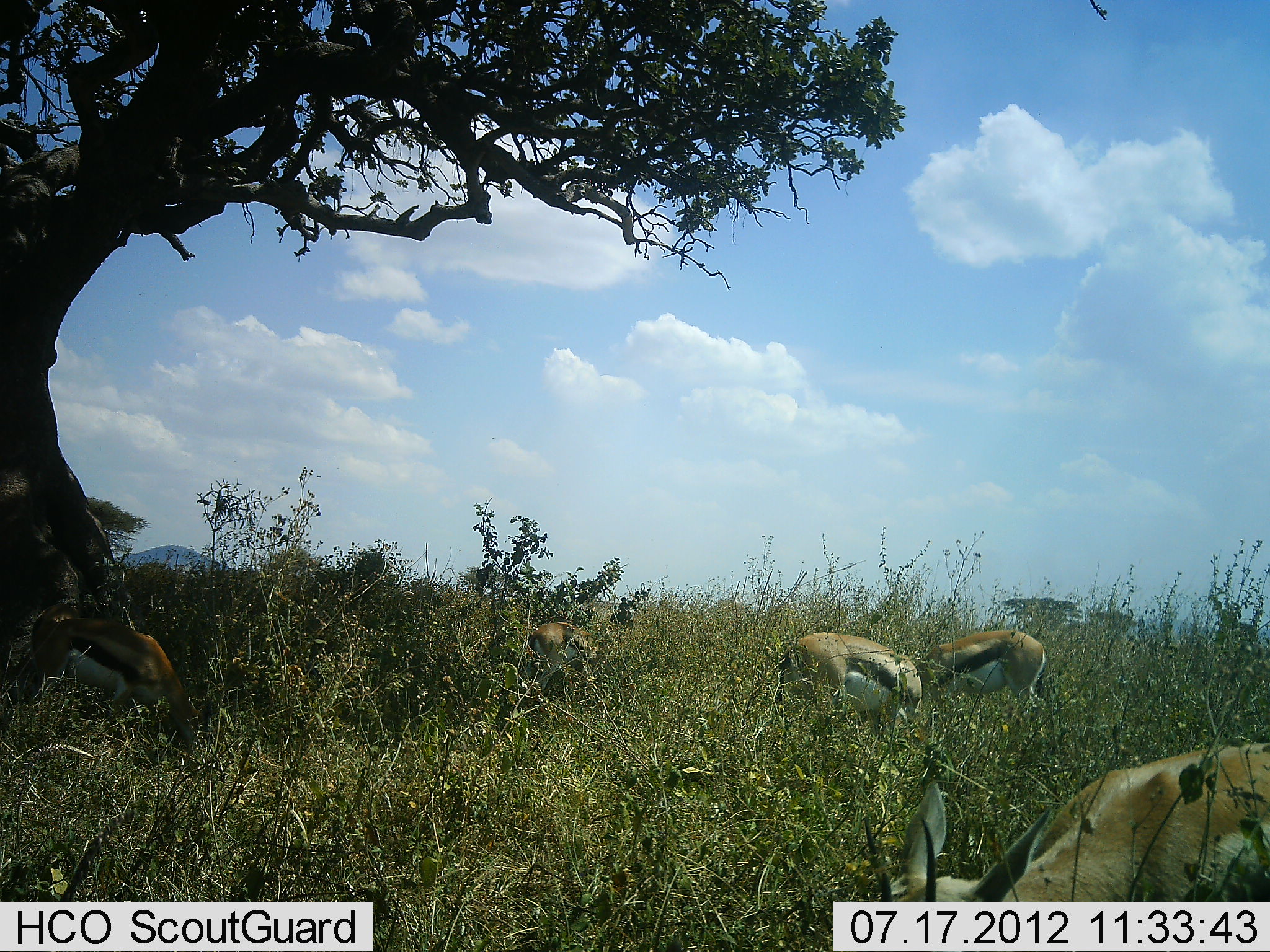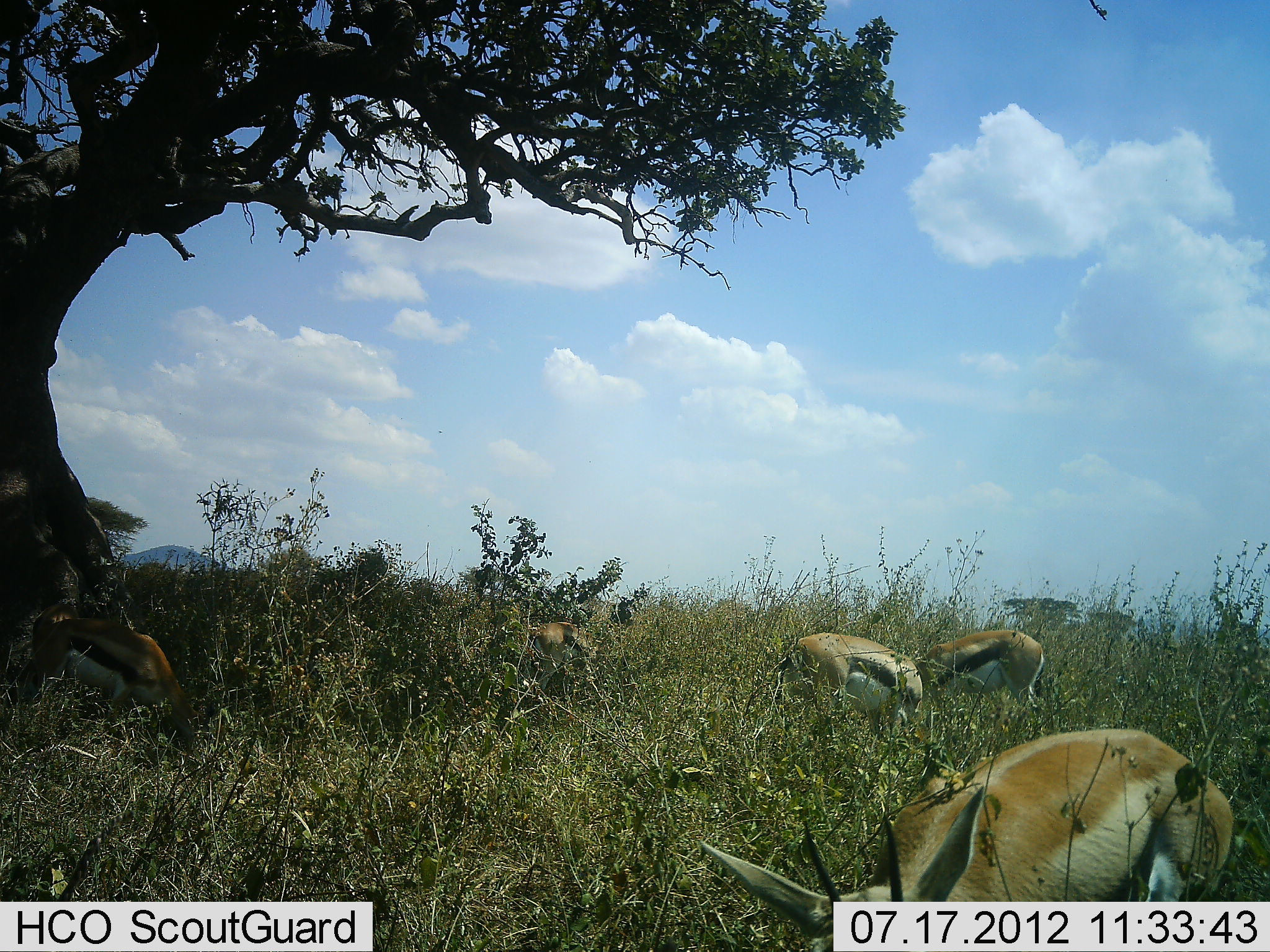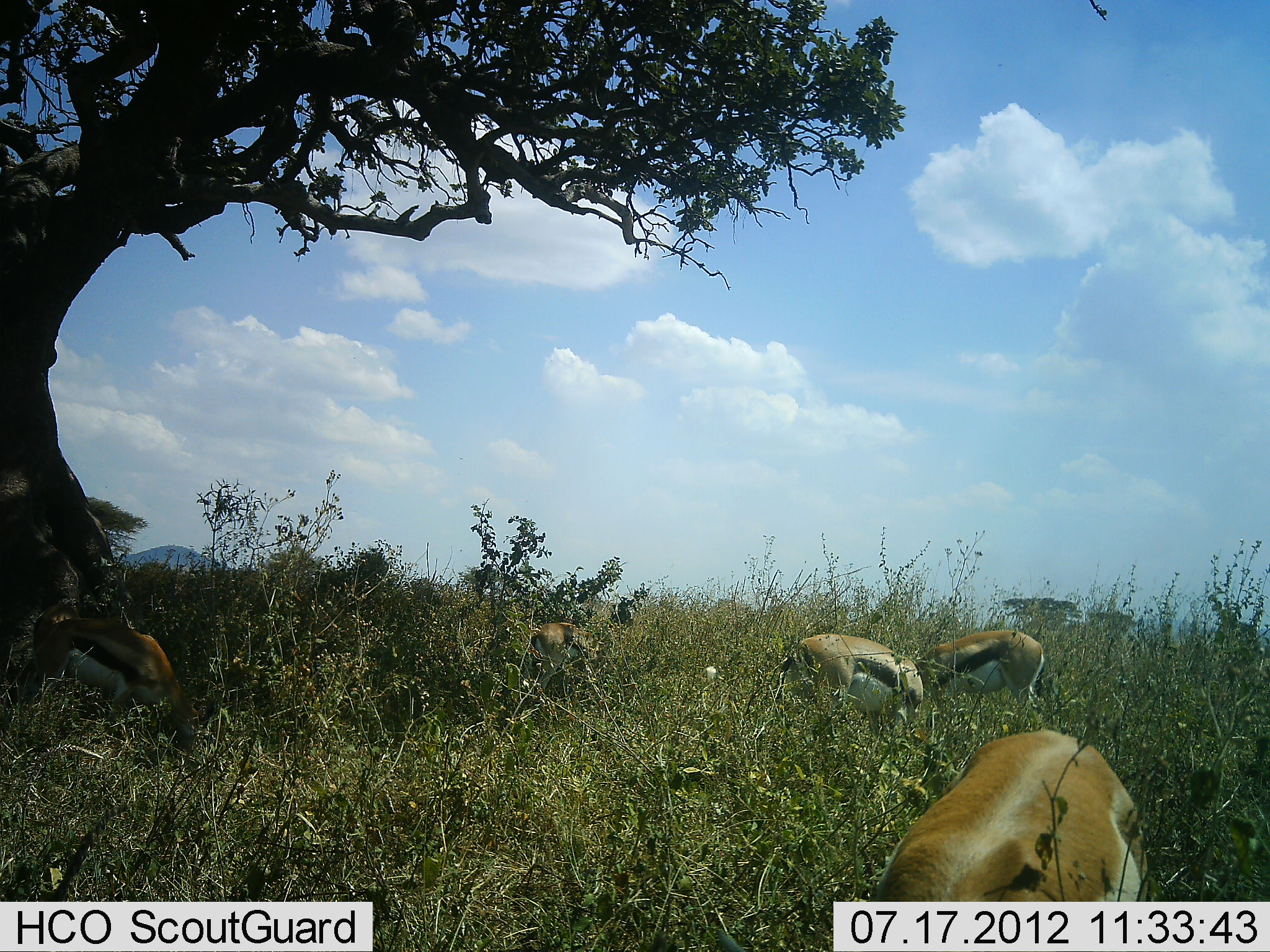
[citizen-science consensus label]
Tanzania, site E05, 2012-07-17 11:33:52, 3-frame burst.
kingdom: Animalia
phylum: Chordata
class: Mammalia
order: Artiodactyla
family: Bovidae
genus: Eudorcas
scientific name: Eudorcas thomsonii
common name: thomson's gazelle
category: gazellethomsons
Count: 5.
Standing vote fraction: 30%.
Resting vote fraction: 20%.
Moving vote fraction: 10%.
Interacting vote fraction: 0%.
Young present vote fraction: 0%.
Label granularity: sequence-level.